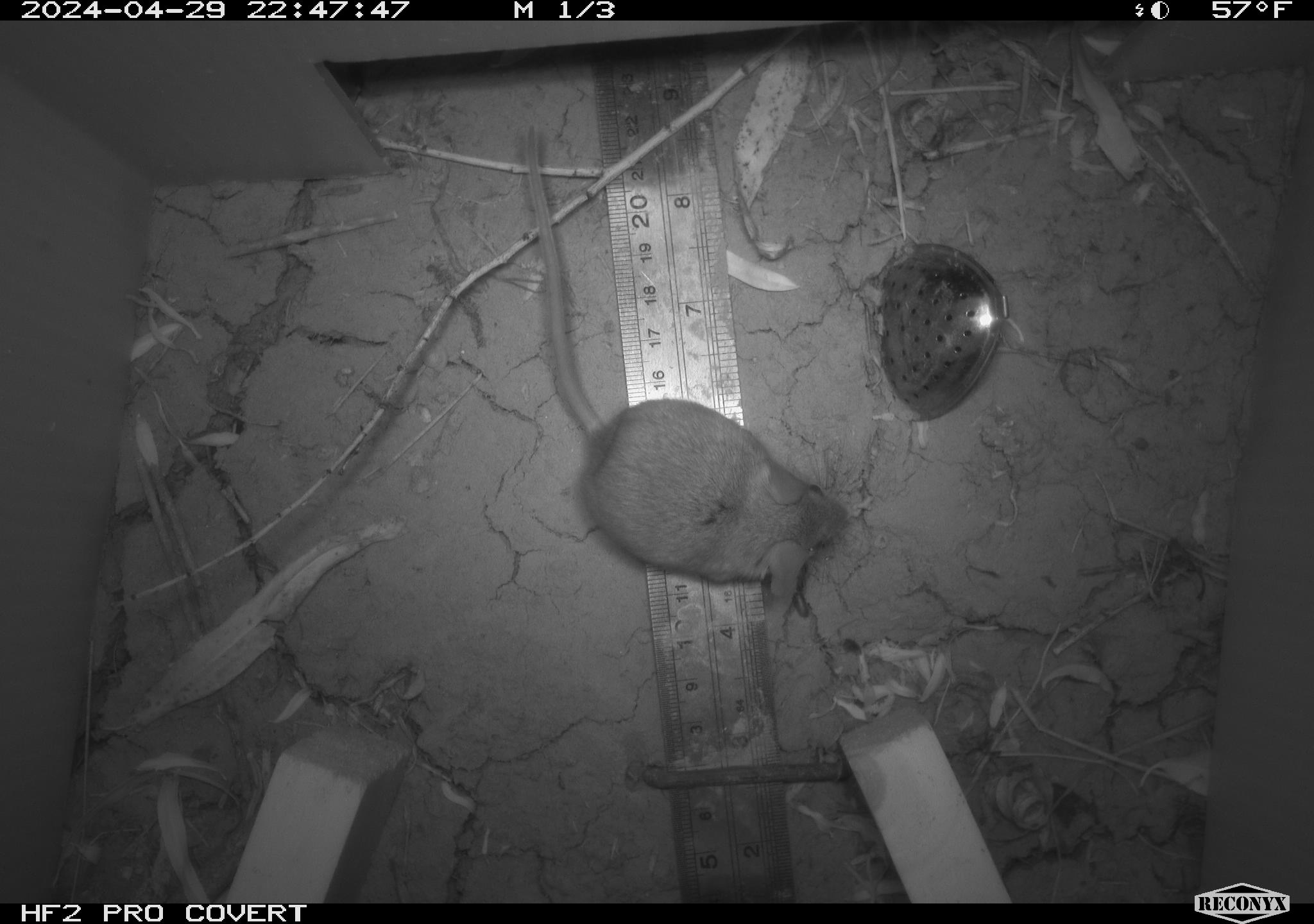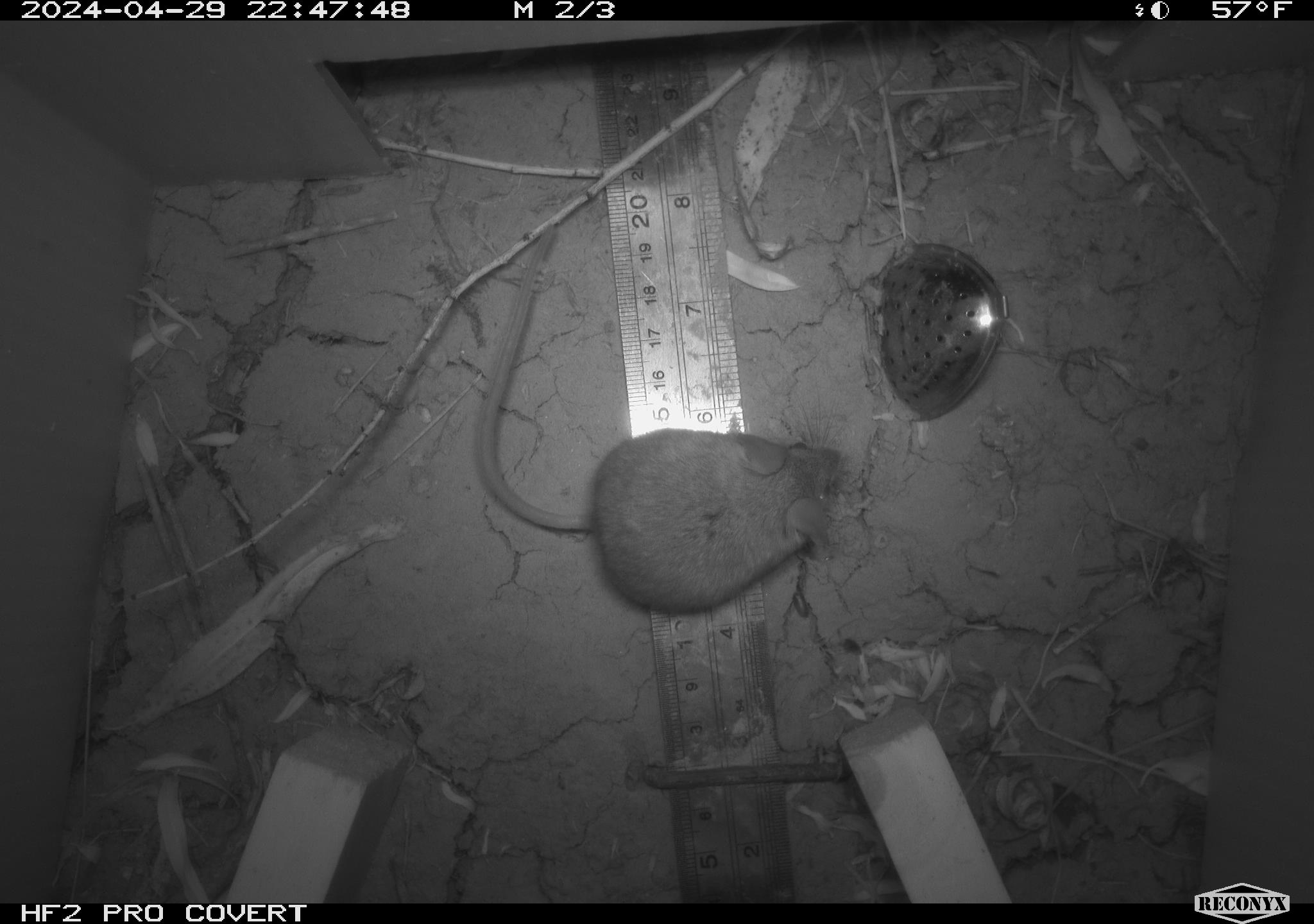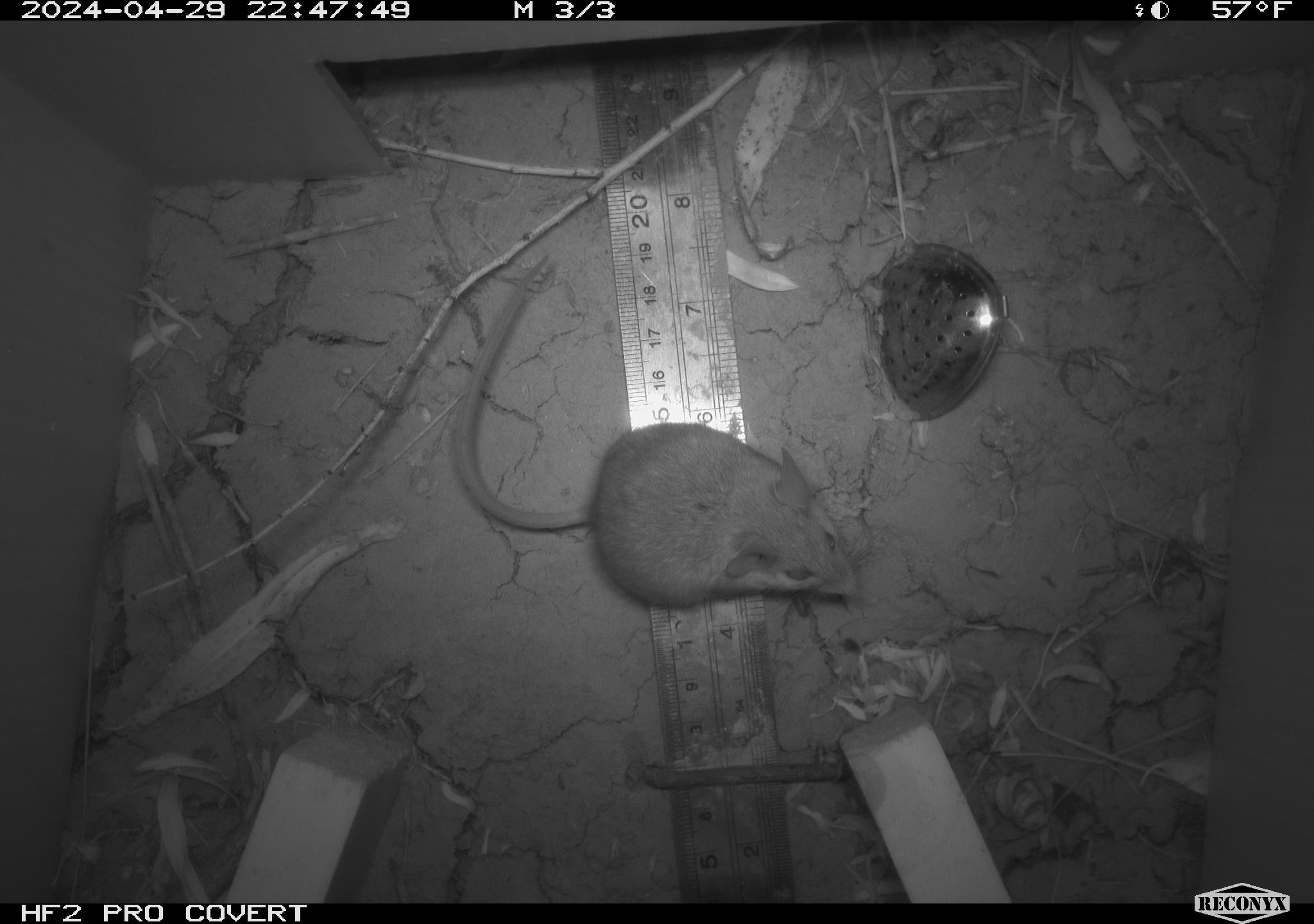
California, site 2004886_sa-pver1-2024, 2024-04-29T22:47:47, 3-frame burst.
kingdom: Animalia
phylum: Chordata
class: Mammalia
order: Rodentia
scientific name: Rodentia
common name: mouse species